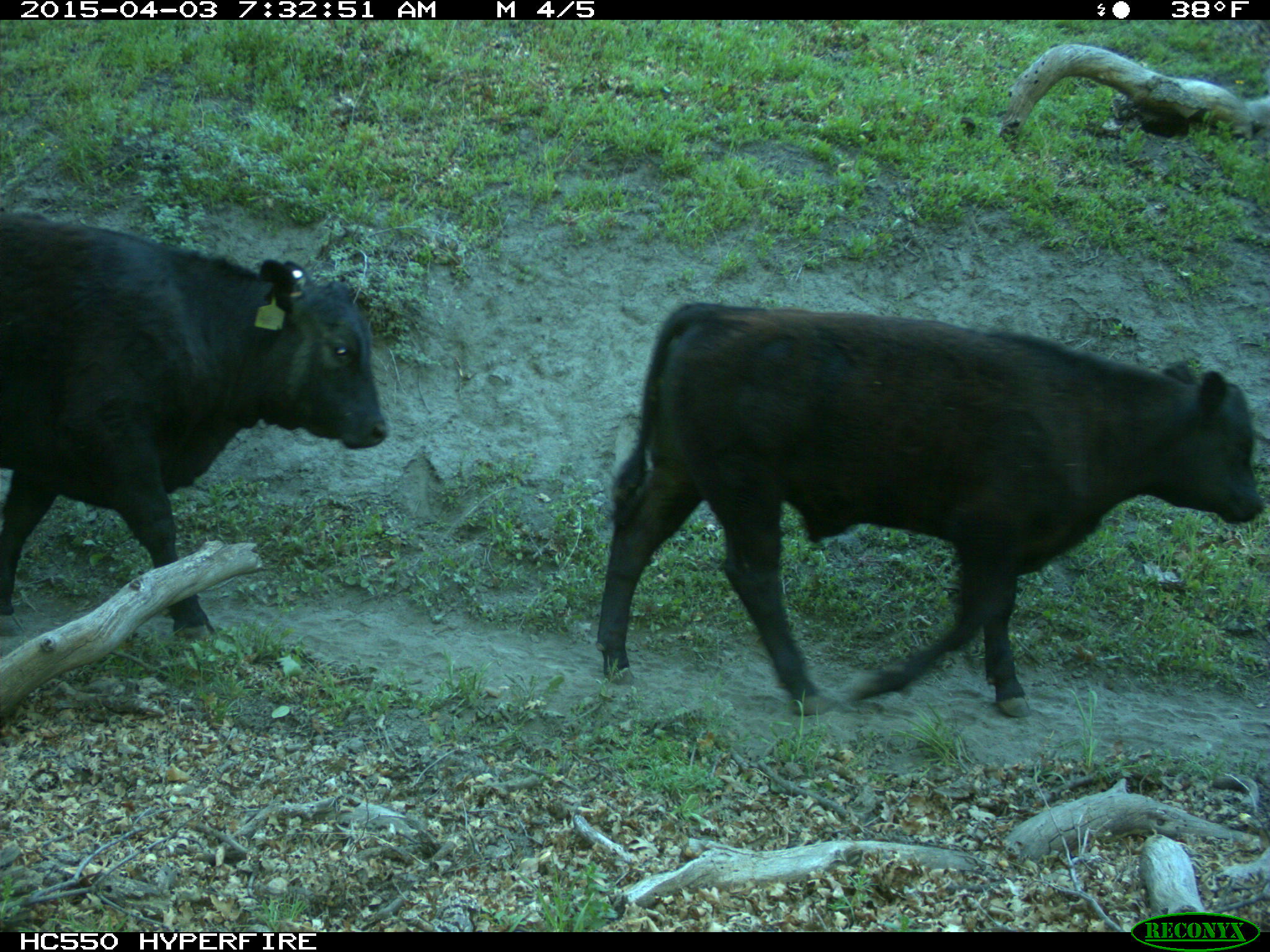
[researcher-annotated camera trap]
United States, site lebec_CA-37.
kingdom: Animalia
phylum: Chordata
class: Mammalia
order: Artiodactyla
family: Bovidae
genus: Bos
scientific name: Bos taurus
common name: domestic cow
Bos taurus (domestic cow).